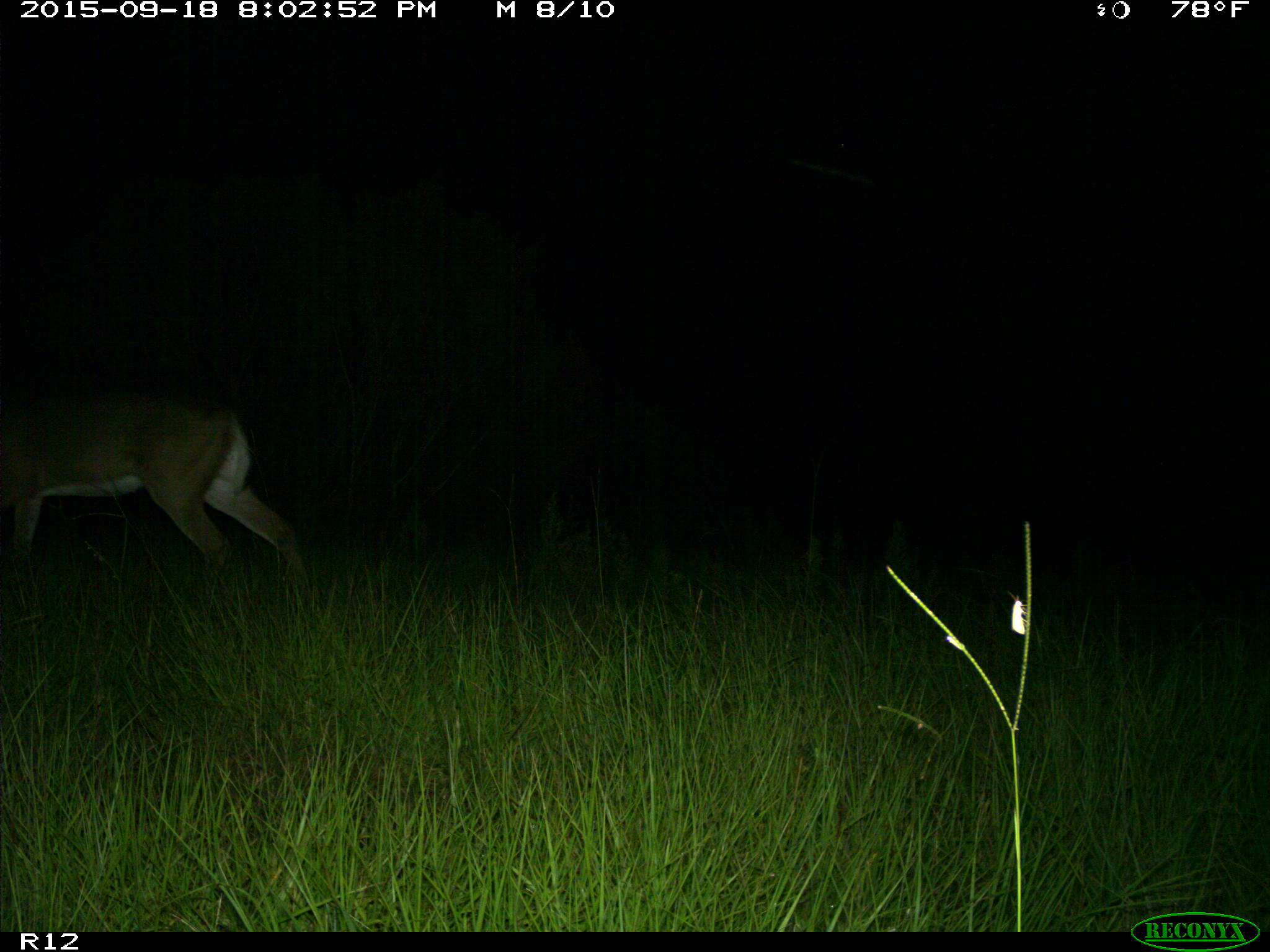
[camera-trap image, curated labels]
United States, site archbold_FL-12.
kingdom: Animalia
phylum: Chordata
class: Mammalia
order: Artiodactyla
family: Cervidae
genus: Odocoileus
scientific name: Odocoileus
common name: deer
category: unidentified deer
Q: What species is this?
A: Unidentified deer (deer) (Odocoileus).